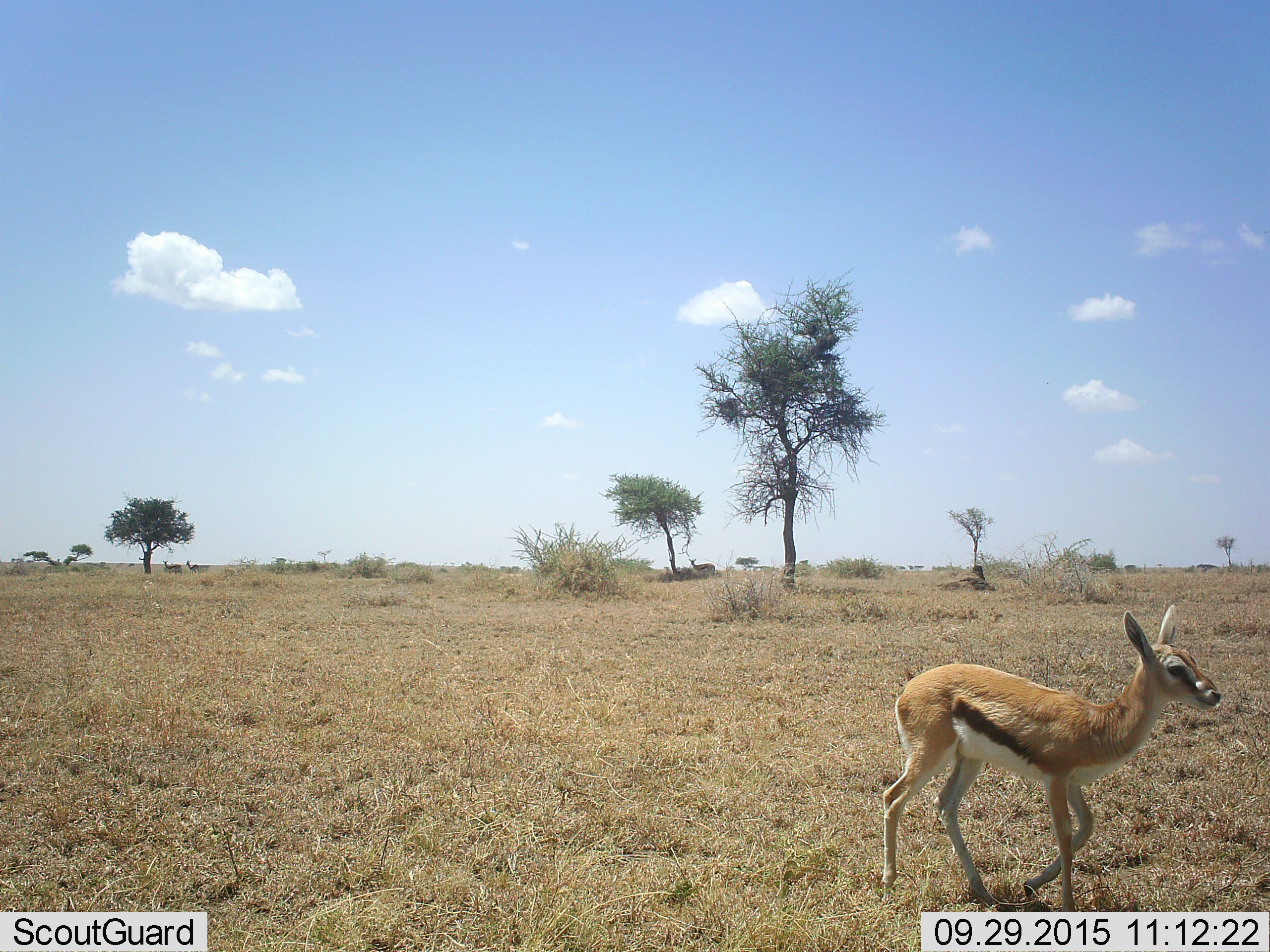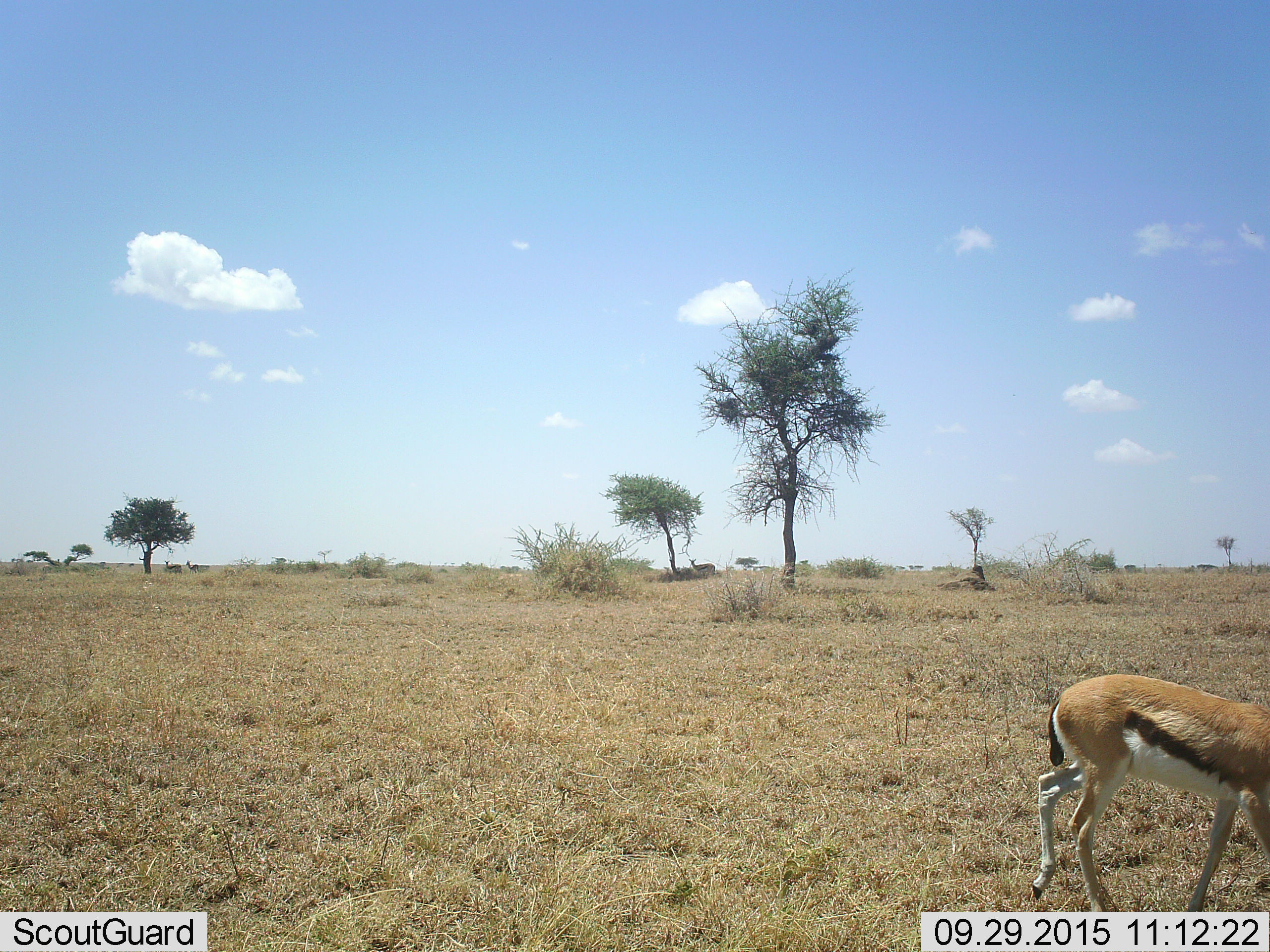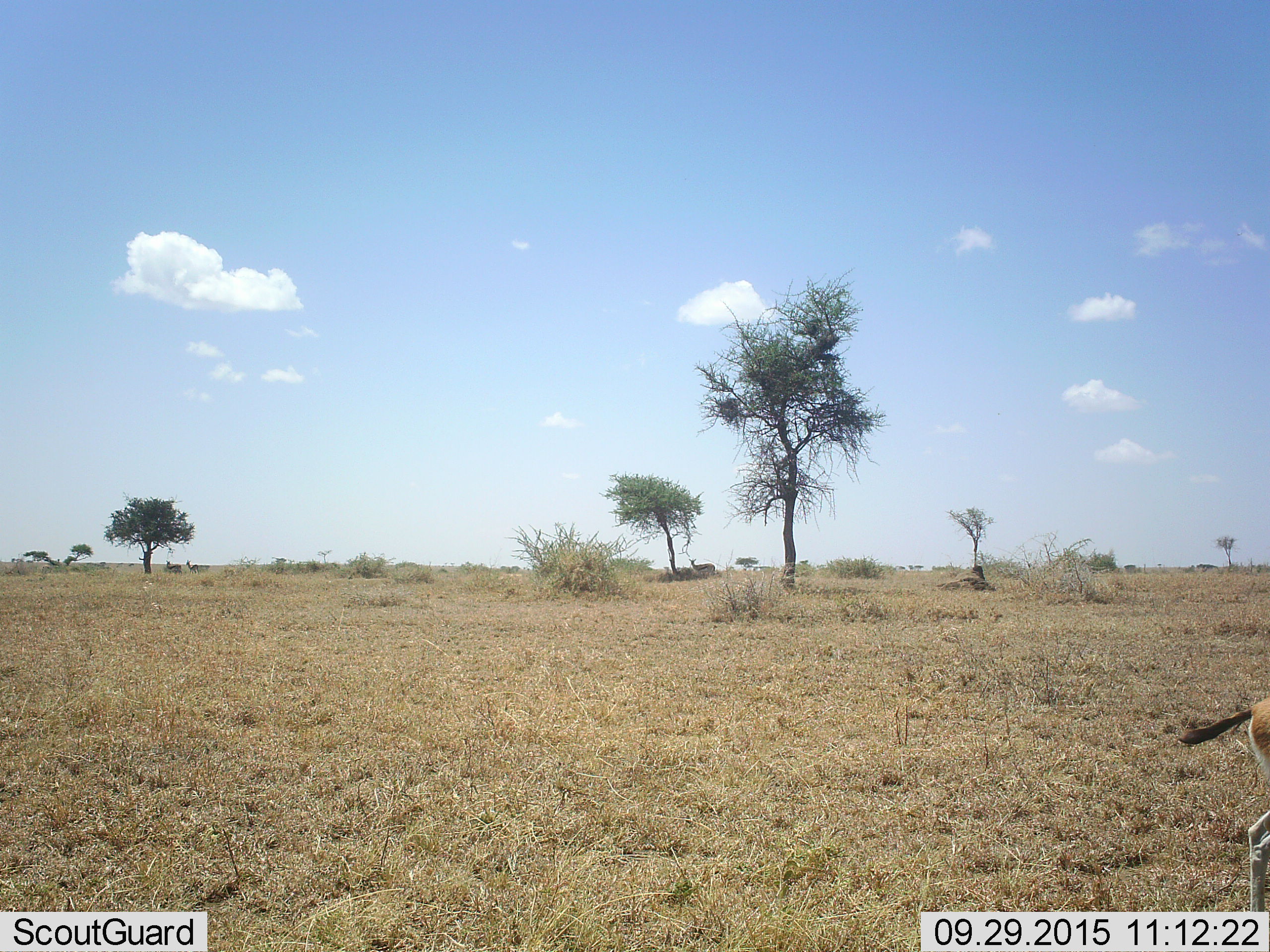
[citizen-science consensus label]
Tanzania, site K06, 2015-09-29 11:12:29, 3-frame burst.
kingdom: Animalia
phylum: Chordata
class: Mammalia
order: Artiodactyla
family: Bovidae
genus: Eudorcas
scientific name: Eudorcas thomsonii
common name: thomson's gazelle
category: gazellethomsons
Gazellethomsons (thomson's gazelle) (Eudorcas thomsonii), count 1. Behavior (volunteer vote fractions): standing 44%, resting 0%, moving 78%, interacting 0%. Young present (vote fraction): 89%. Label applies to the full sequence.